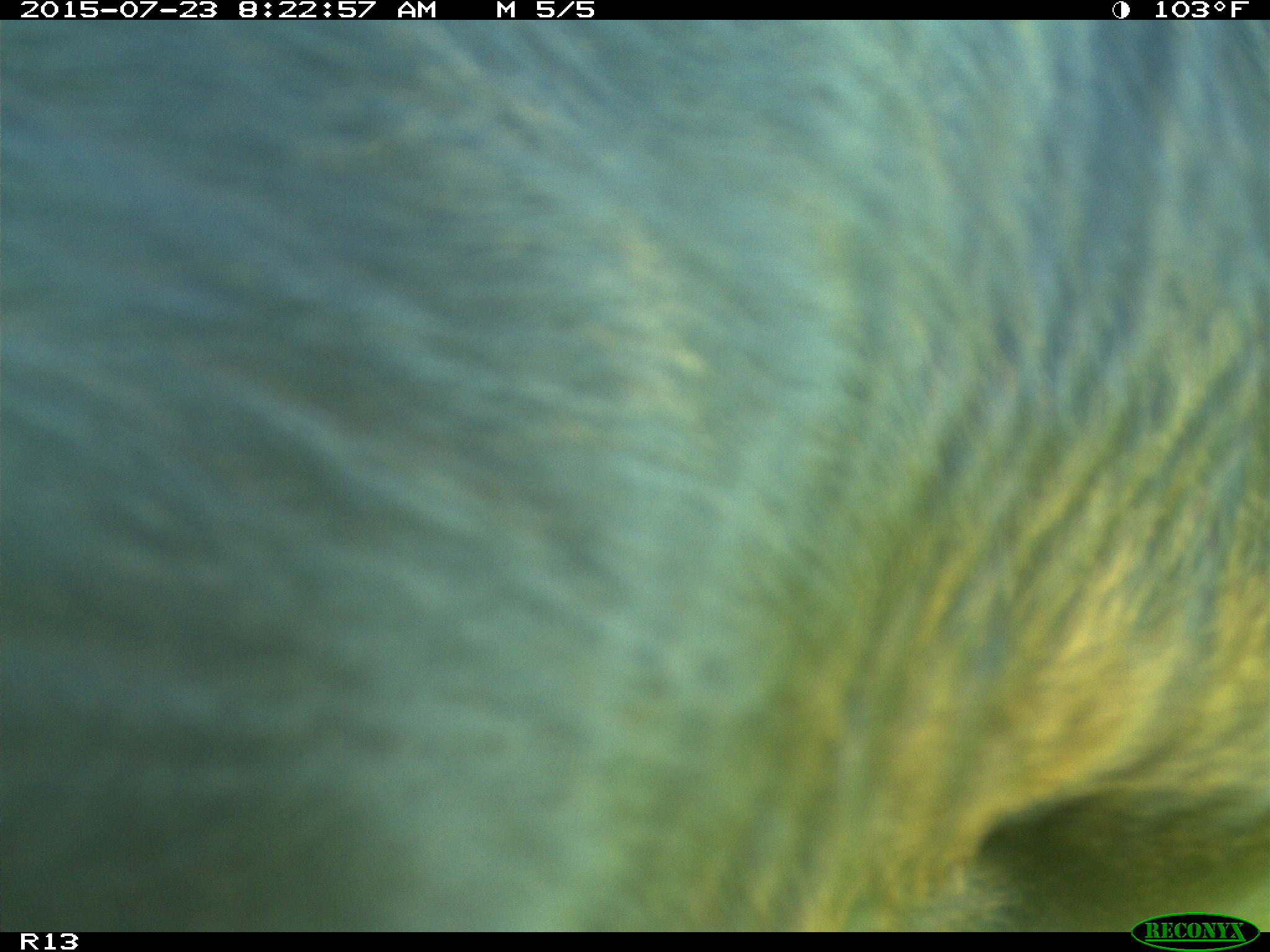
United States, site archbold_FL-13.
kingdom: Animalia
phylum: Chordata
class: Mammalia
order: Artiodactyla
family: Bovidae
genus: Bos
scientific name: Bos taurus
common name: domestic cow